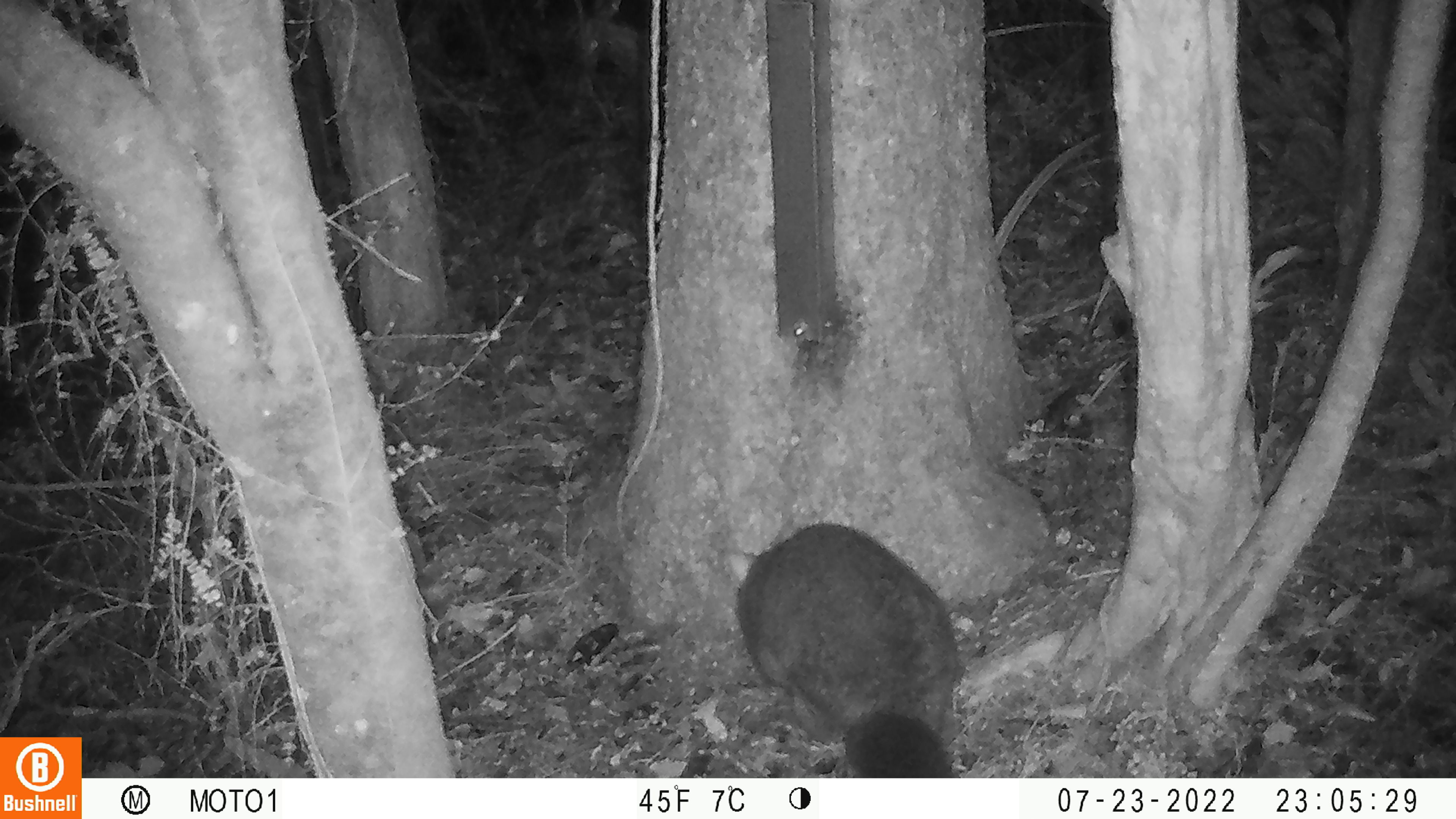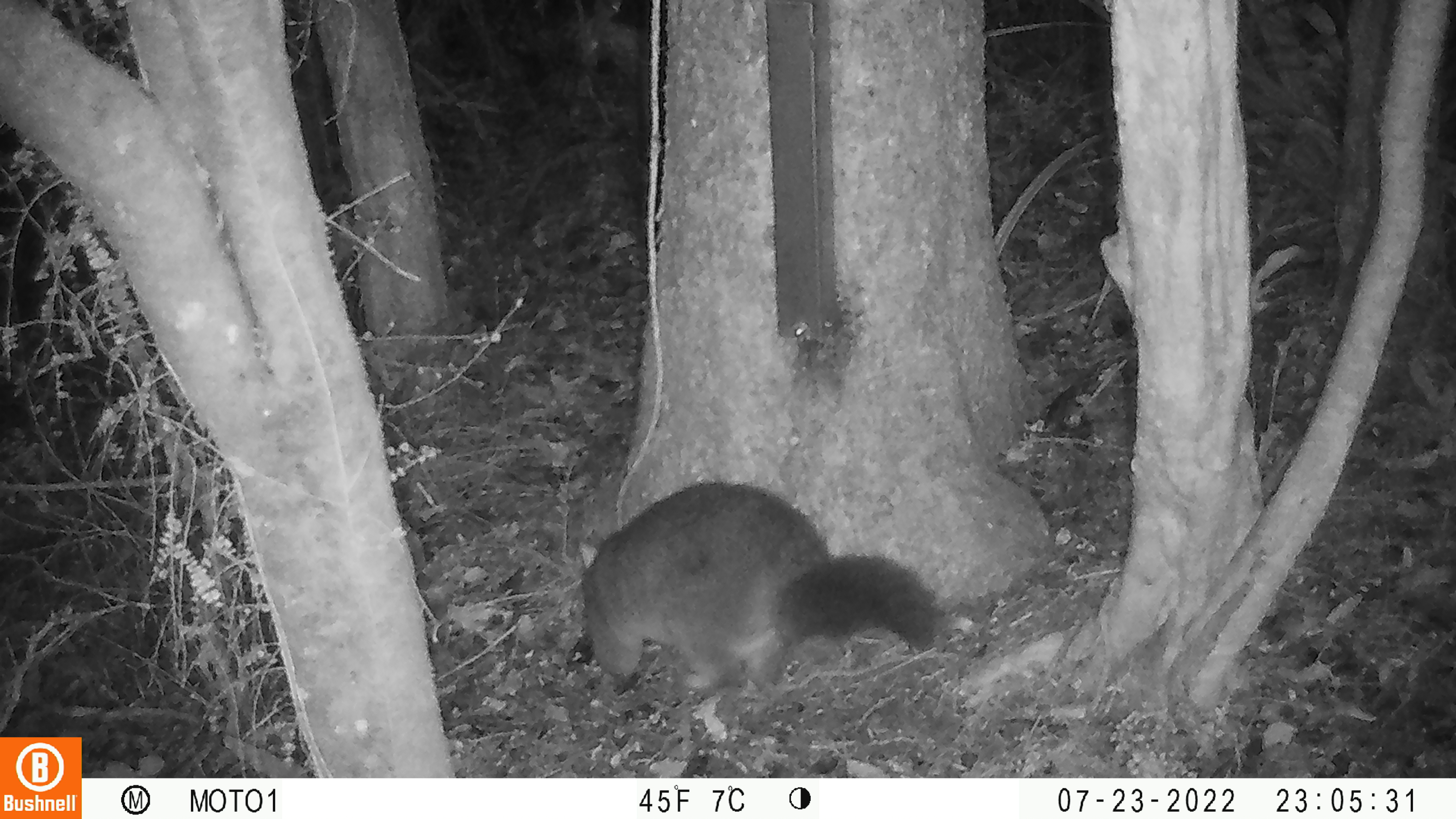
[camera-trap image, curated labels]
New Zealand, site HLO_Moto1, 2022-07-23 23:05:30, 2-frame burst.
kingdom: Animalia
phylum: Chordata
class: Mammalia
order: Diprotodontia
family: Phalangeridae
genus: Trichosurus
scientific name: Trichosurus vulpecula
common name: common brushtail possum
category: possum